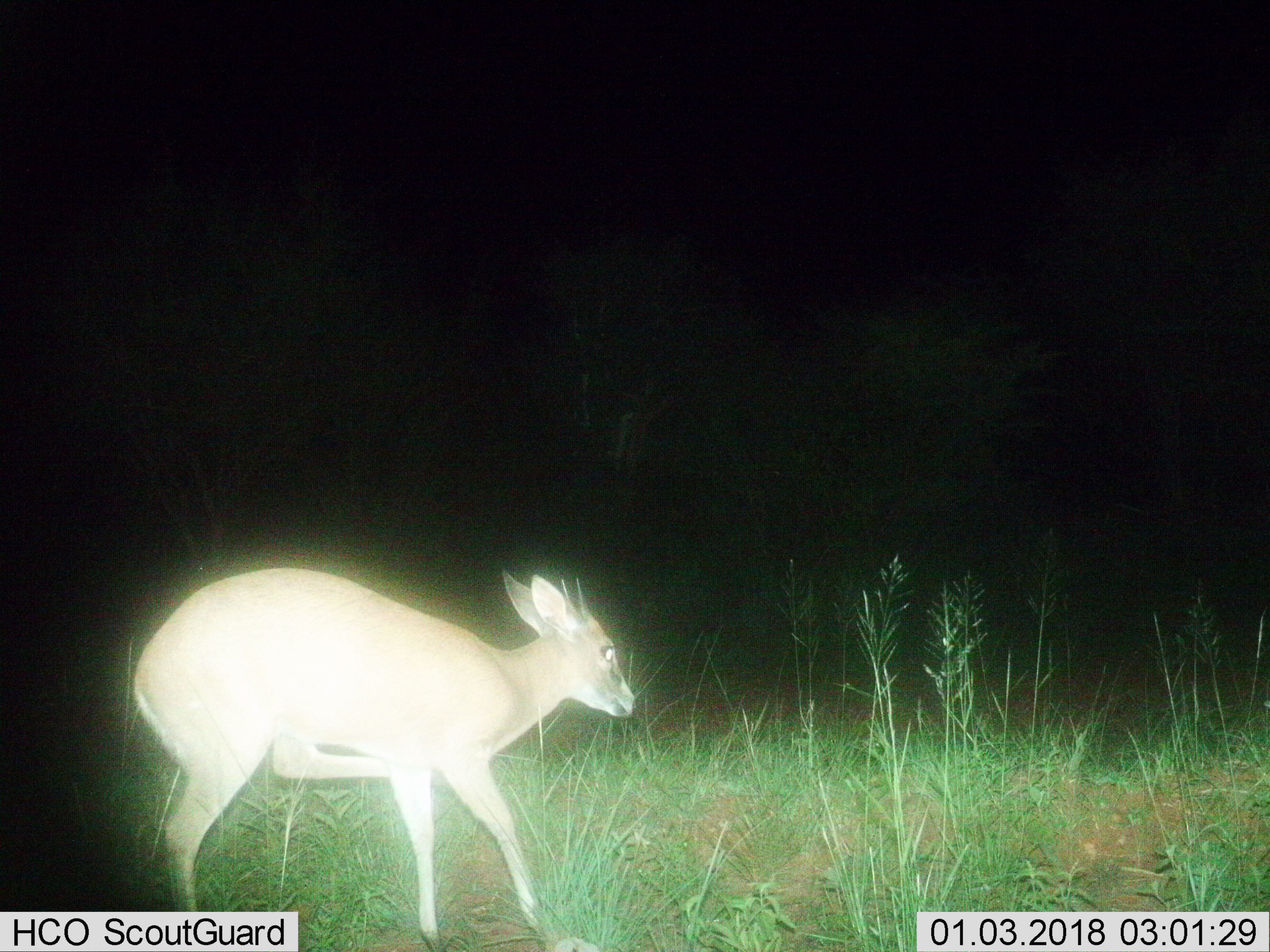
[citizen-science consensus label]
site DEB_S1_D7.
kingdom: Animalia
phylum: Chordata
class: Mammalia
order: Artiodactyla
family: Bovidae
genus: Sylvicapra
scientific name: Sylvicapra grimmia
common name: common duiker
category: duikercommongrey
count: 1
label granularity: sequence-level